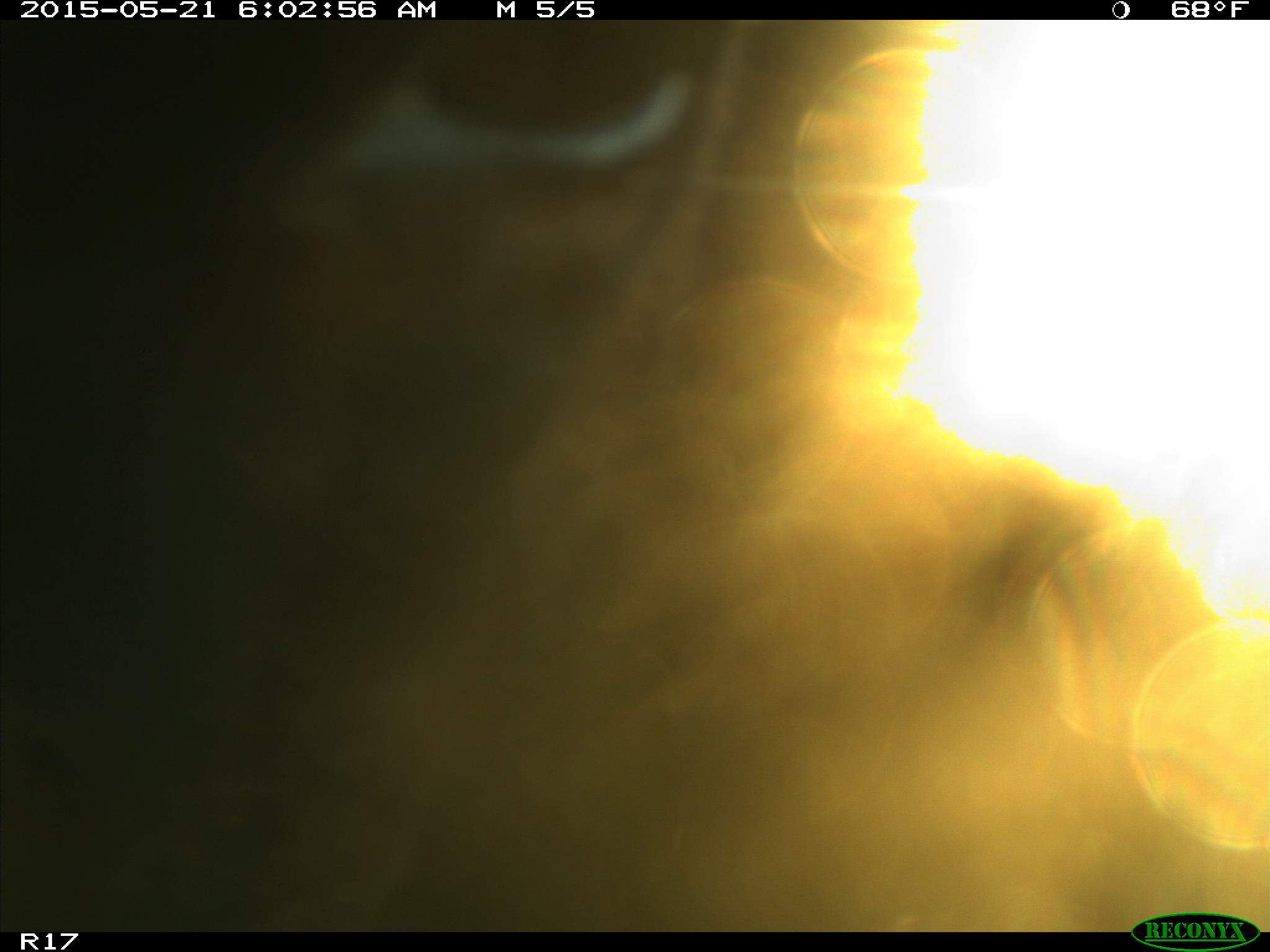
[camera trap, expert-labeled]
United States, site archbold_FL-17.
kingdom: Animalia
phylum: Chordata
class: Mammalia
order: Artiodactyla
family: Bovidae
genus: Bos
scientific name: Bos taurus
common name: domestic cow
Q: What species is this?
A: Bos taurus (domestic cow).